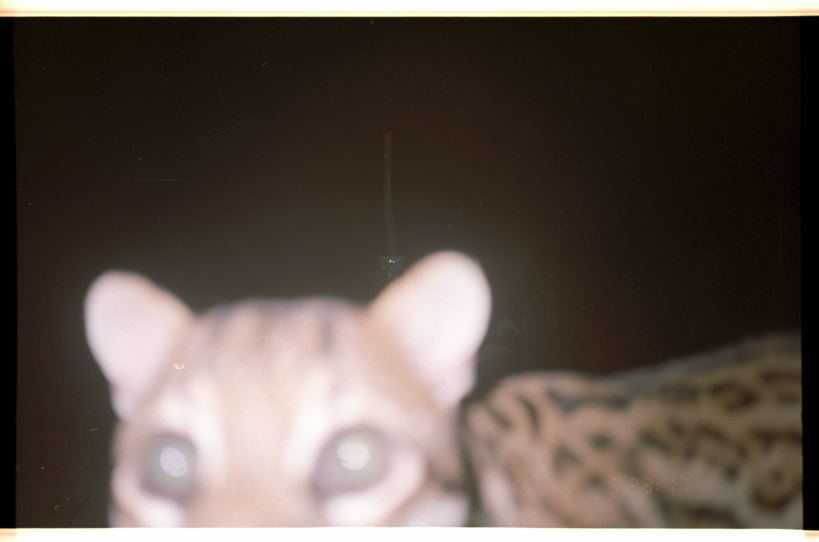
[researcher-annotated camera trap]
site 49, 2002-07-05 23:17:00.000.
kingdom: Animalia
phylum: Chordata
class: Mammalia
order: Carnivora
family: Felidae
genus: Leopardus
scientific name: Leopardus pardalis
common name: ocelot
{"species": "Leopardus pardalis (ocelot)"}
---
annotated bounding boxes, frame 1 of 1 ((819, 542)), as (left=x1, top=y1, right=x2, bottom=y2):
leopardus pardalis: (left=82, top=250, right=803, bottom=527)